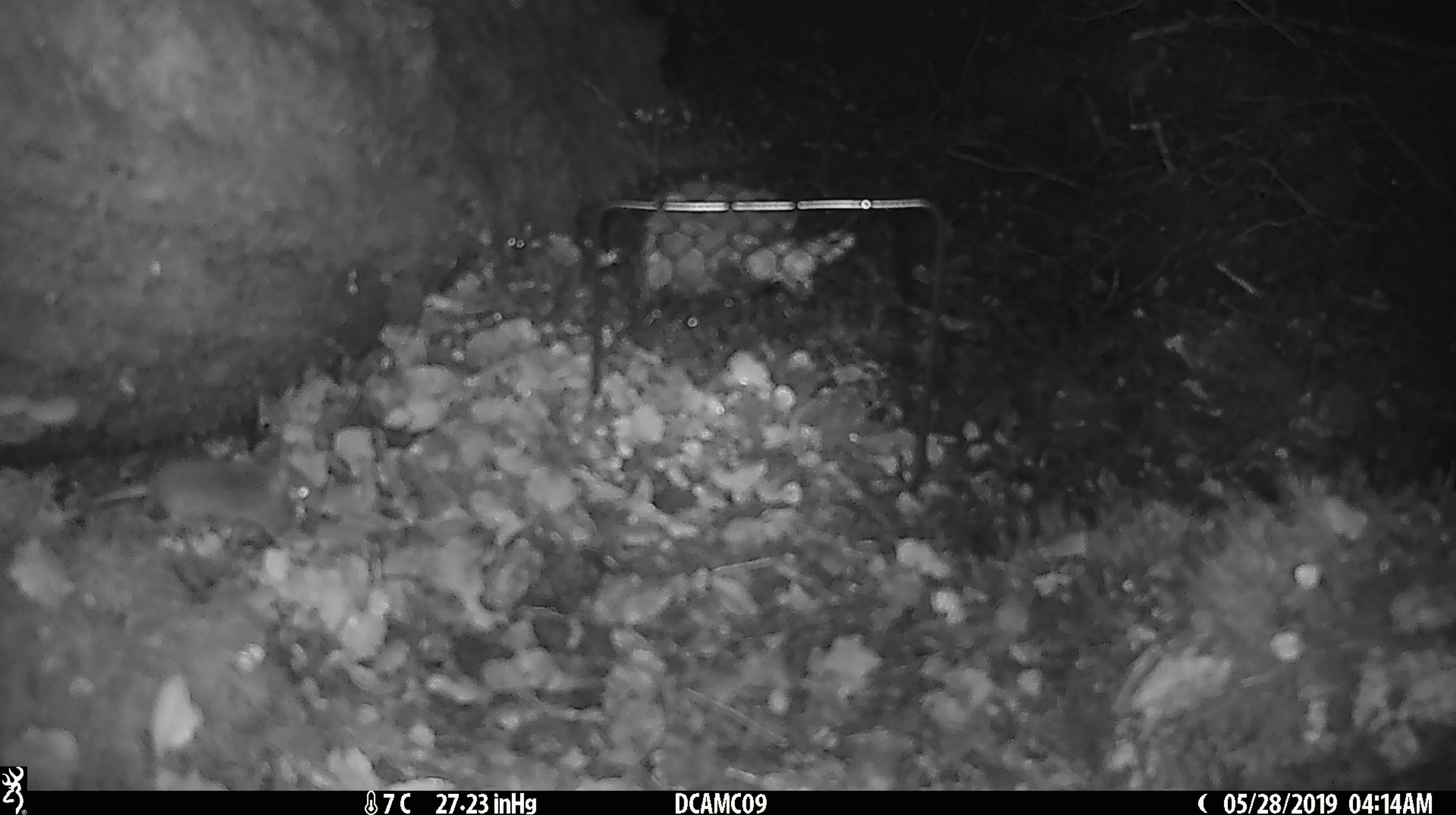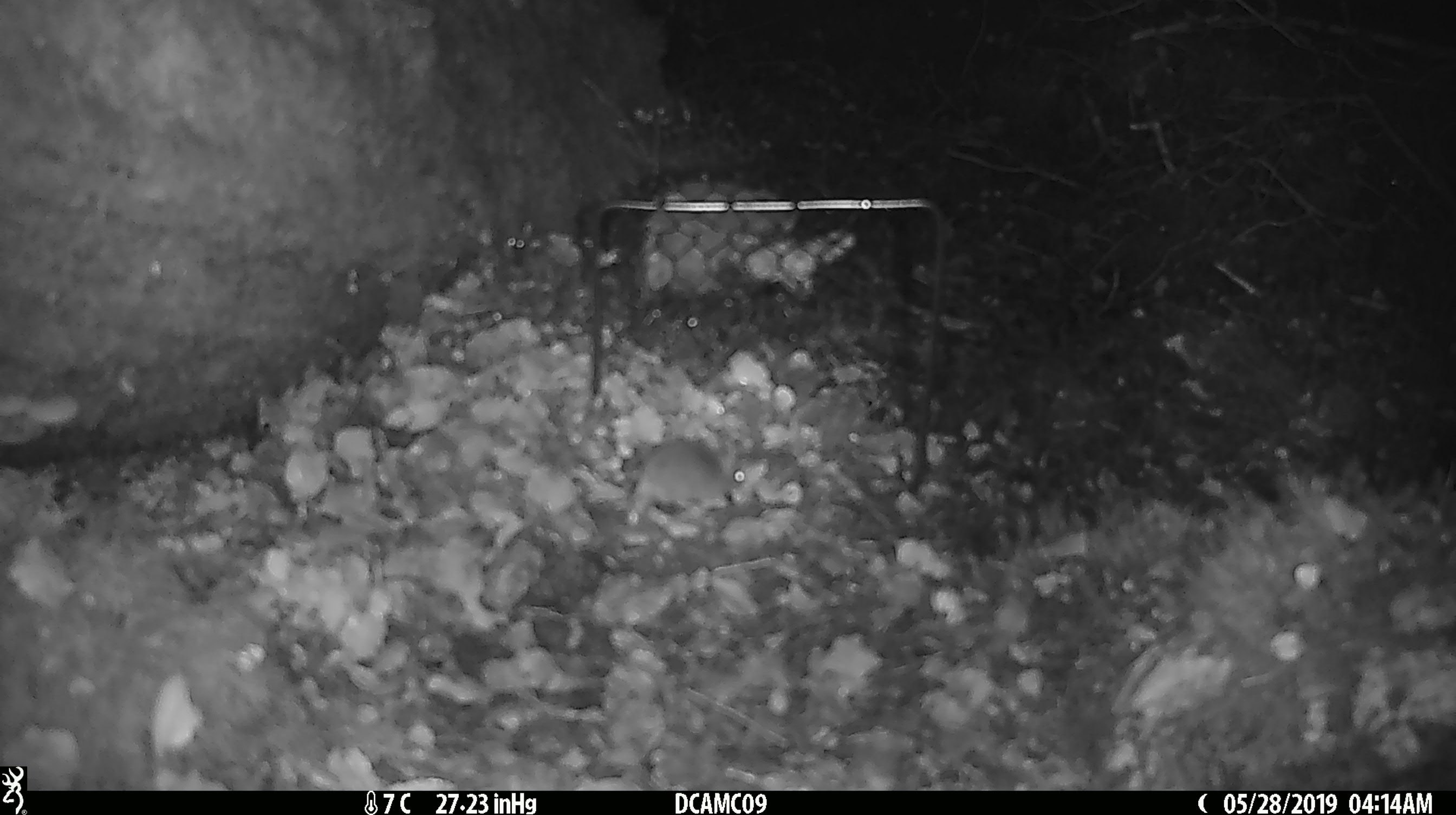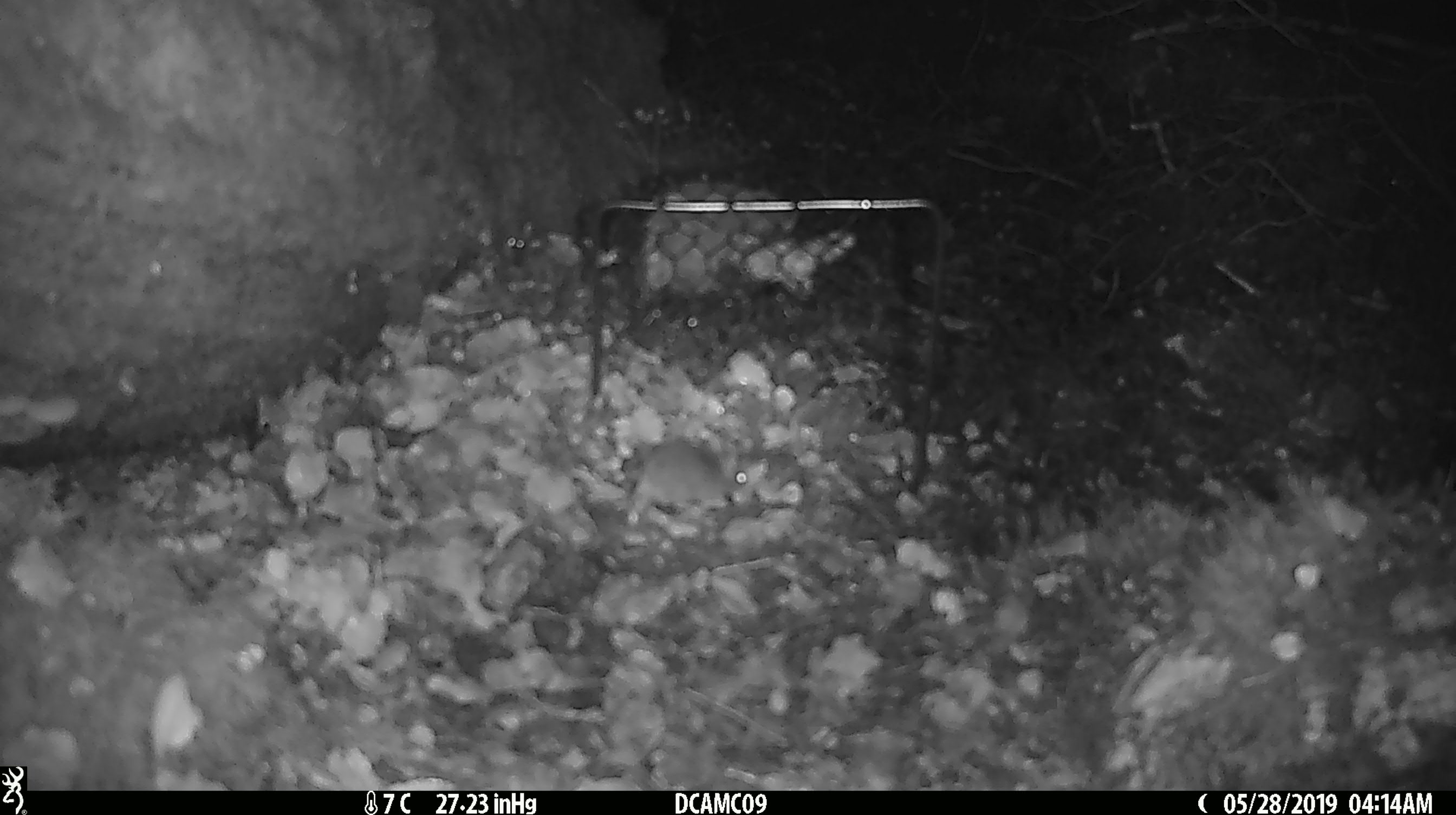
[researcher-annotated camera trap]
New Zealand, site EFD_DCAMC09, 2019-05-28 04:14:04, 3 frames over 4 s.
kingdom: Animalia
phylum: Chordata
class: Mammalia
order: Rodentia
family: Muridae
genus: Mus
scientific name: Mus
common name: mouse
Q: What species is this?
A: Mouse (Mus).